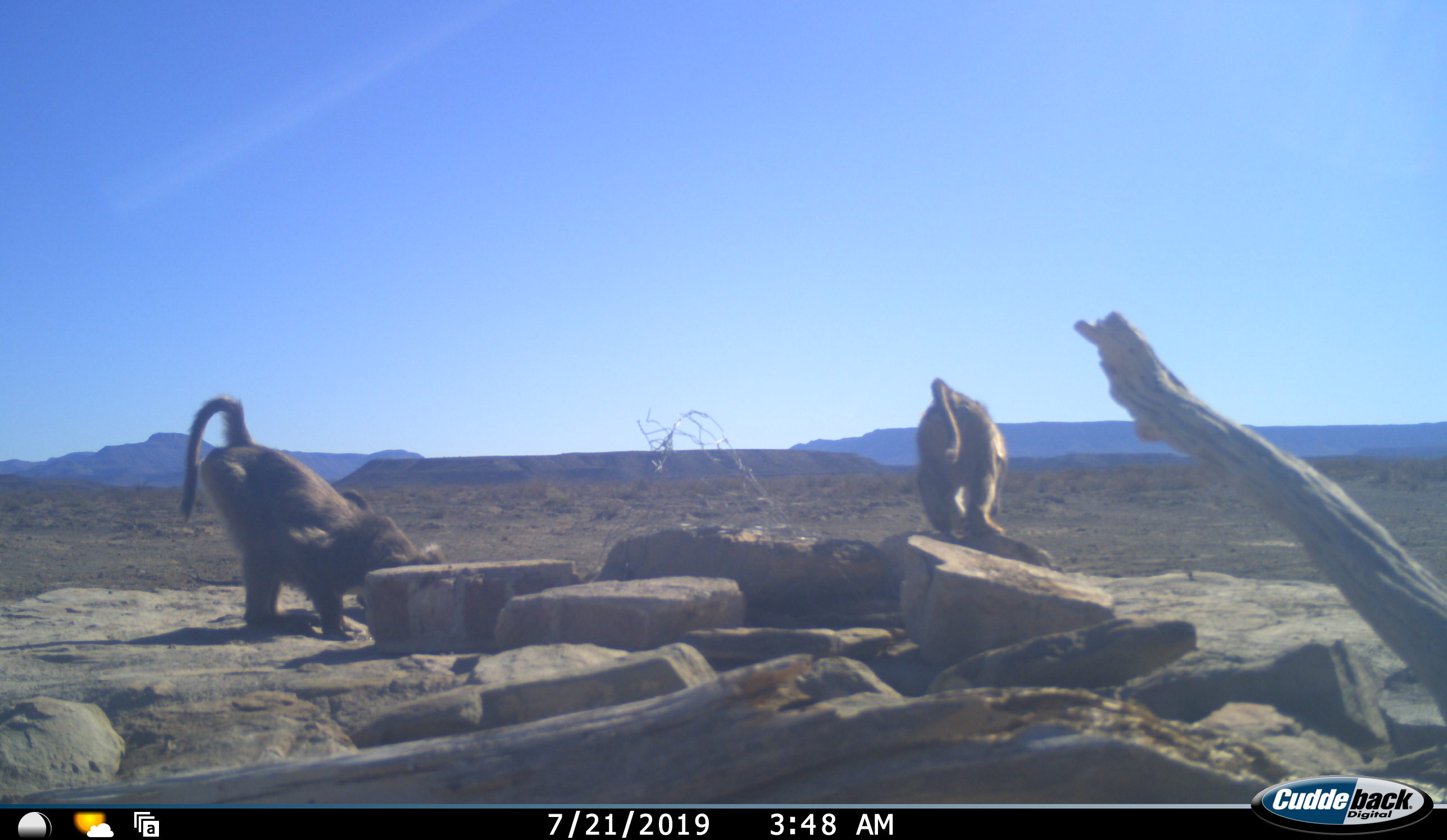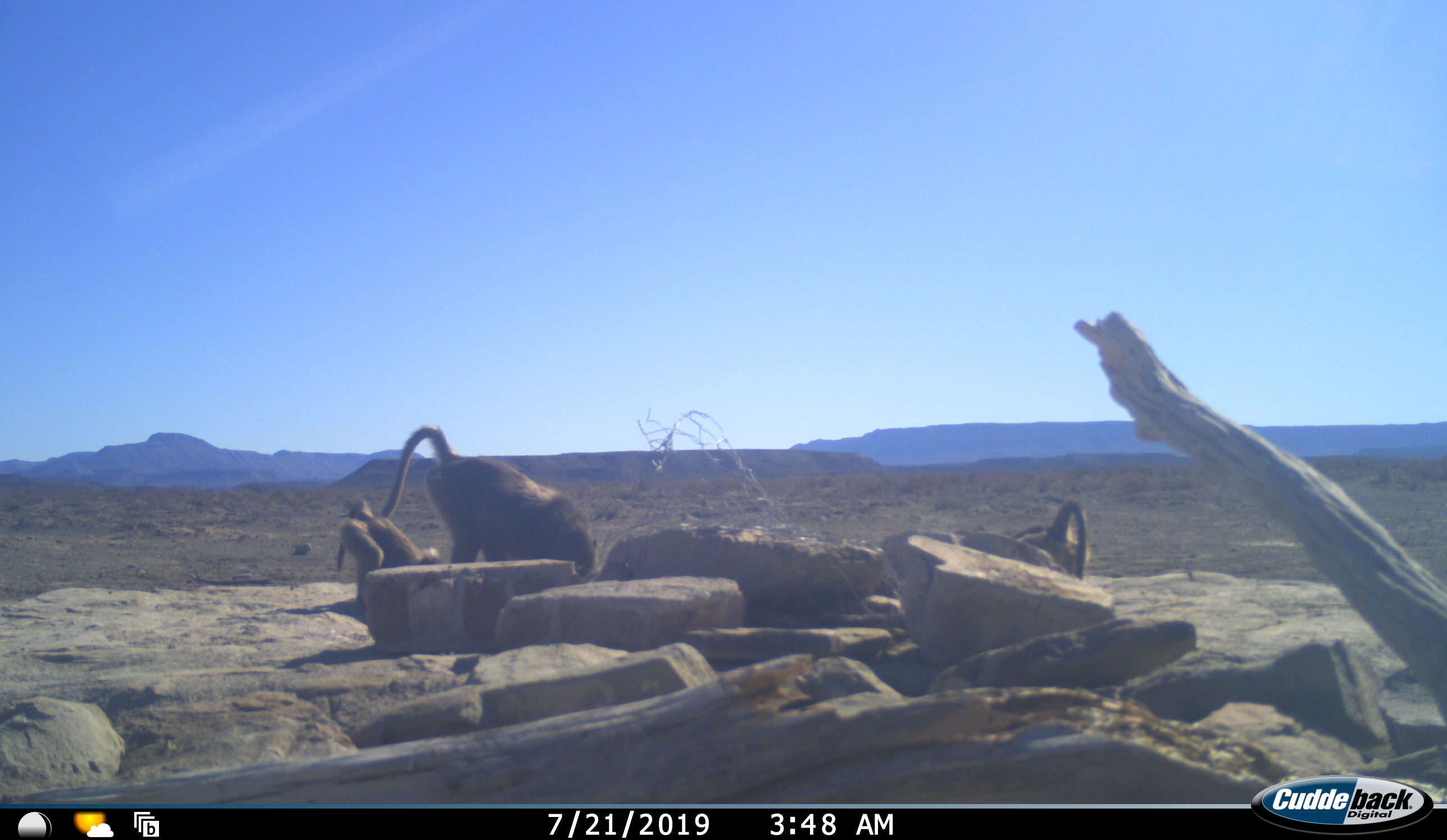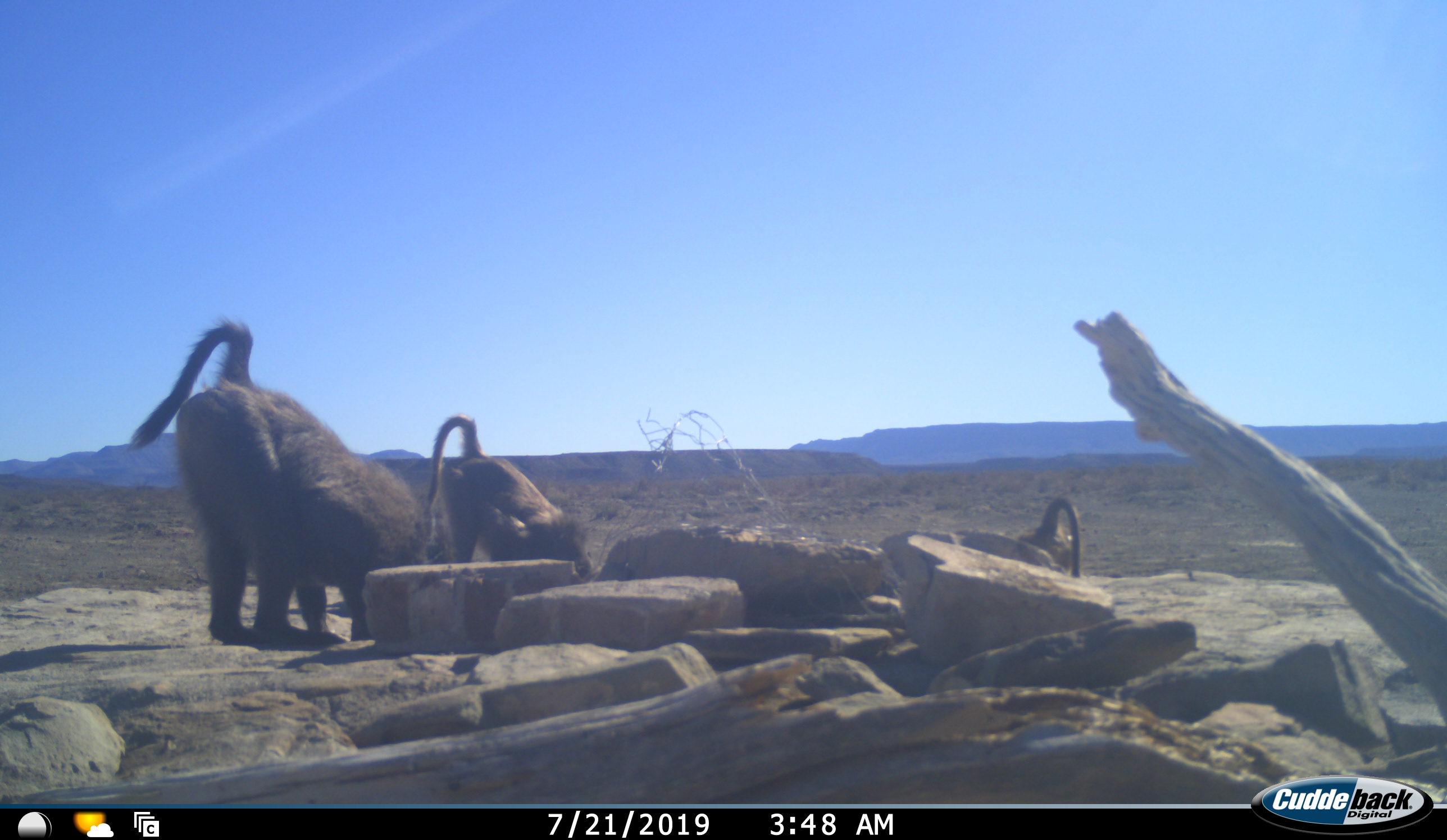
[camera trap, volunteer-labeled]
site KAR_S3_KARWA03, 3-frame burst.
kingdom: Animalia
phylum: Chordata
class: Mammalia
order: Primates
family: Cercopithecidae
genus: Papio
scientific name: Papio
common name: baboon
Baboon (Papio), count 3. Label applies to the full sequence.